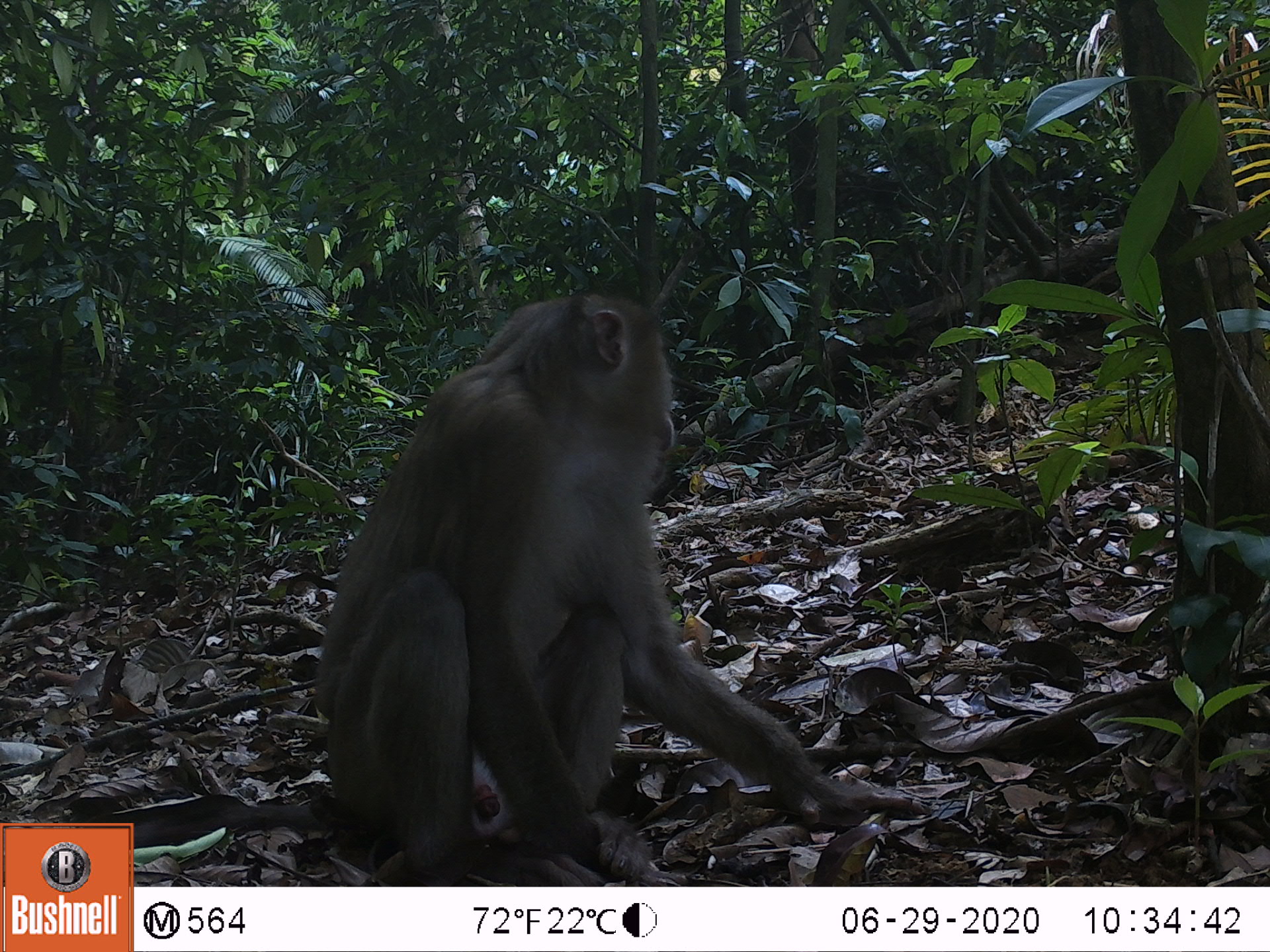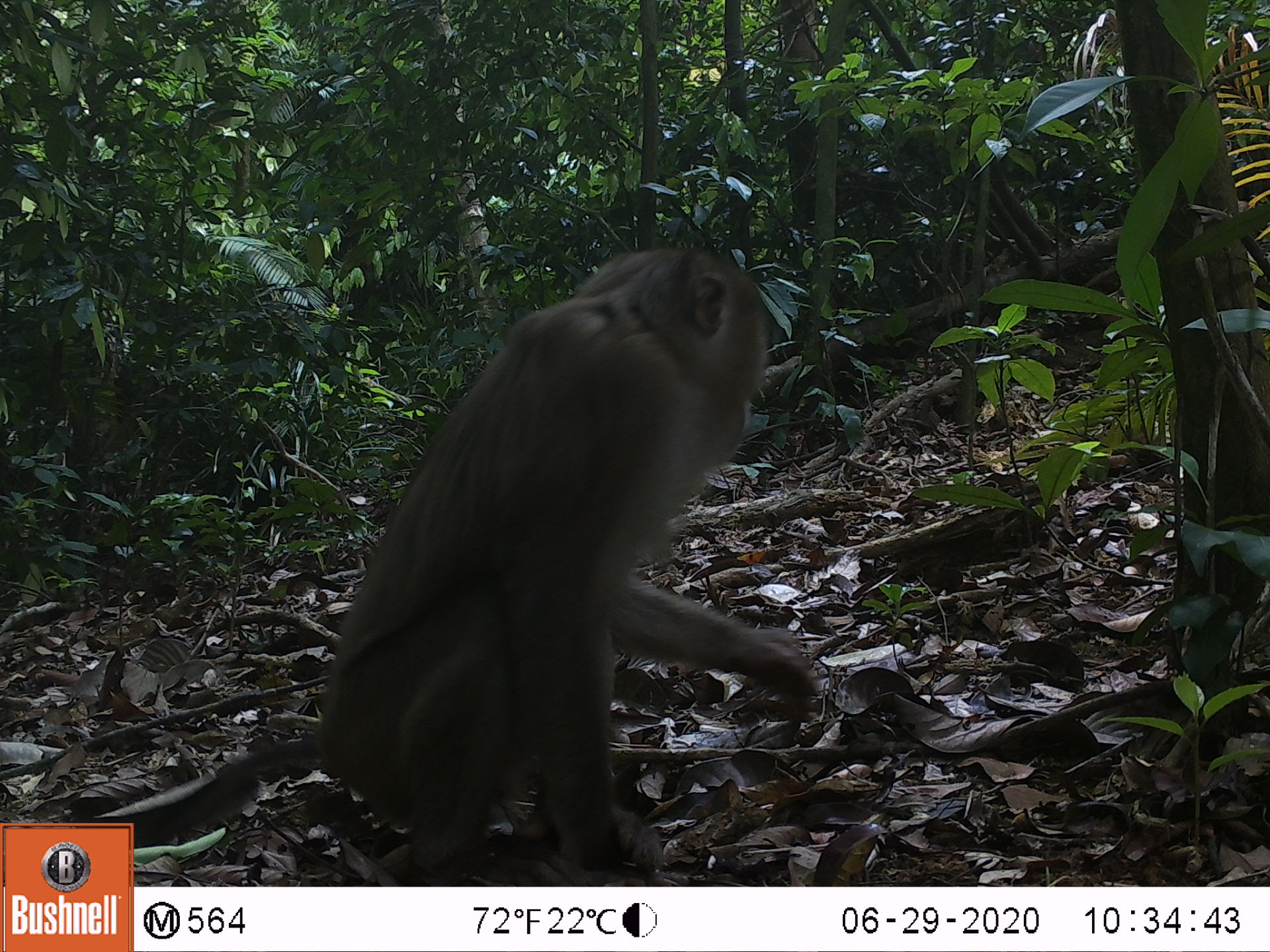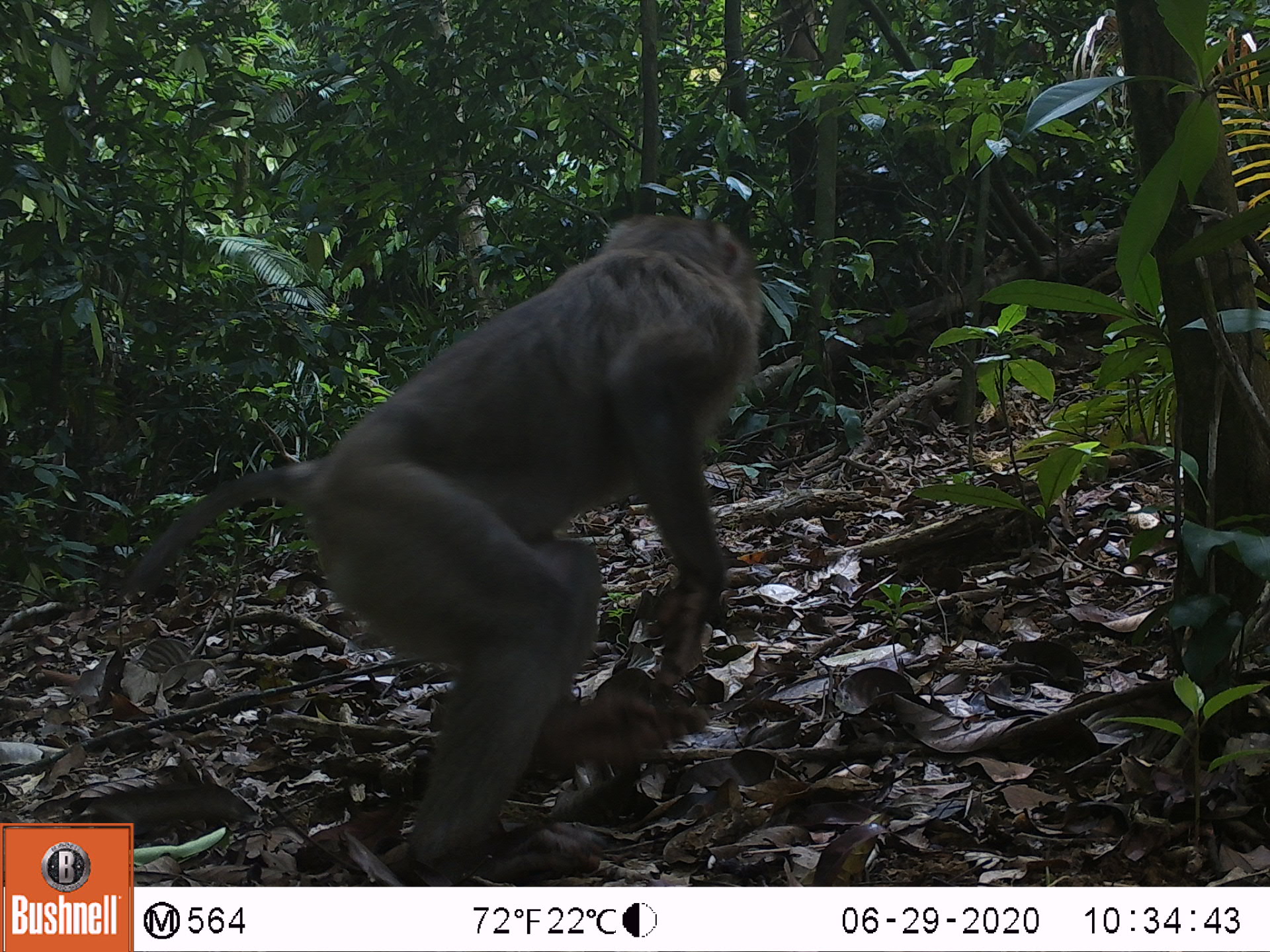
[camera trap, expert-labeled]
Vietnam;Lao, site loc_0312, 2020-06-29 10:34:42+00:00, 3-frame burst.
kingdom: Animalia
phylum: Chordata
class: Mammalia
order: Primates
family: Cercopithecidae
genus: Macaca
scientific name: Macaca nemestrina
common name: pig-tailed macaque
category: pig tailed macaque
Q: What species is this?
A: Pig tailed macaque (pig-tailed macaque) (Macaca nemestrina).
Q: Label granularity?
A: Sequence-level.